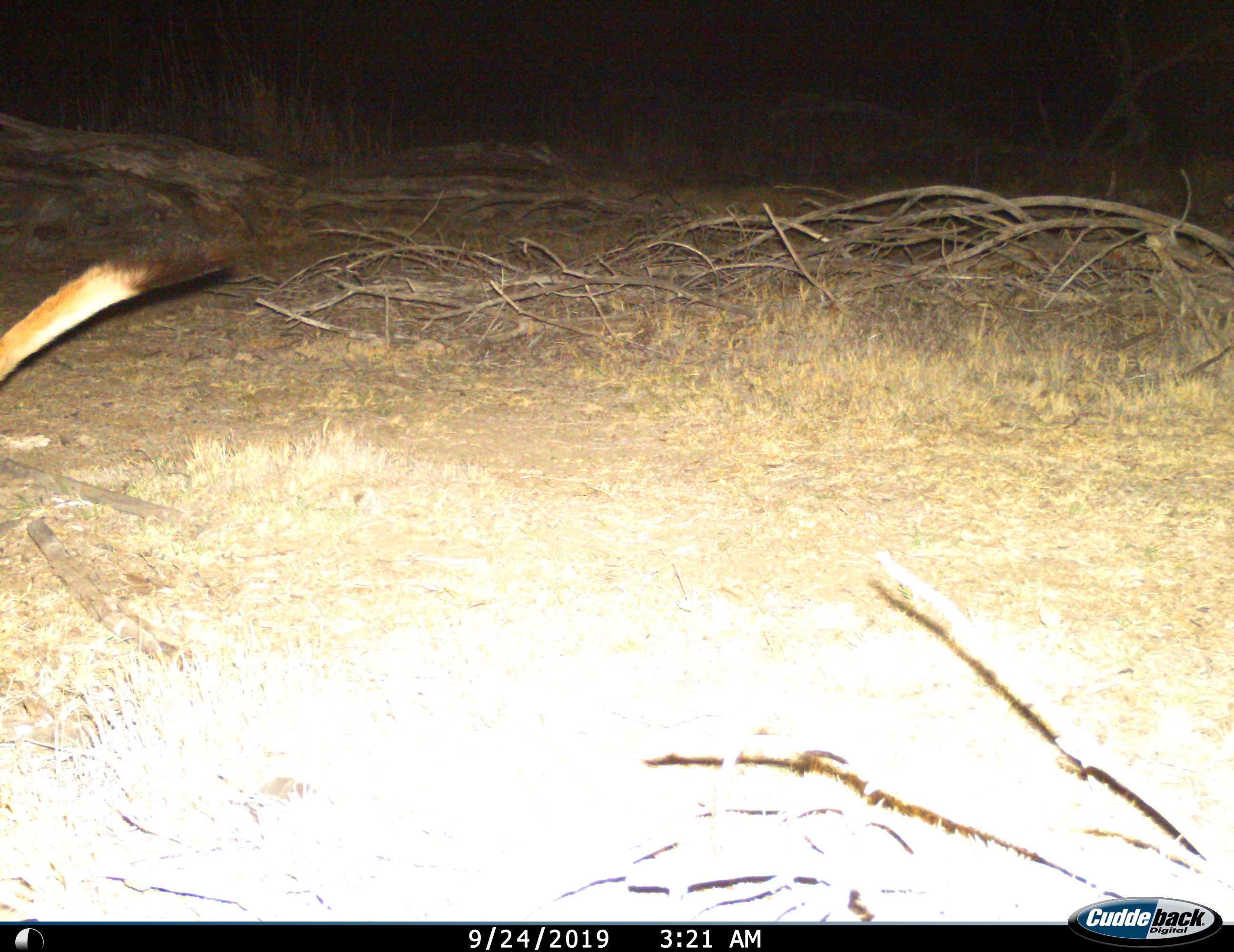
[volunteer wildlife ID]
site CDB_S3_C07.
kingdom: Animalia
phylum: Chordata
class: Mammalia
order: Rodentia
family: Pedetidae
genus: Pedetes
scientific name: Pedetes capensis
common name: springhare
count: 1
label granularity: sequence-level